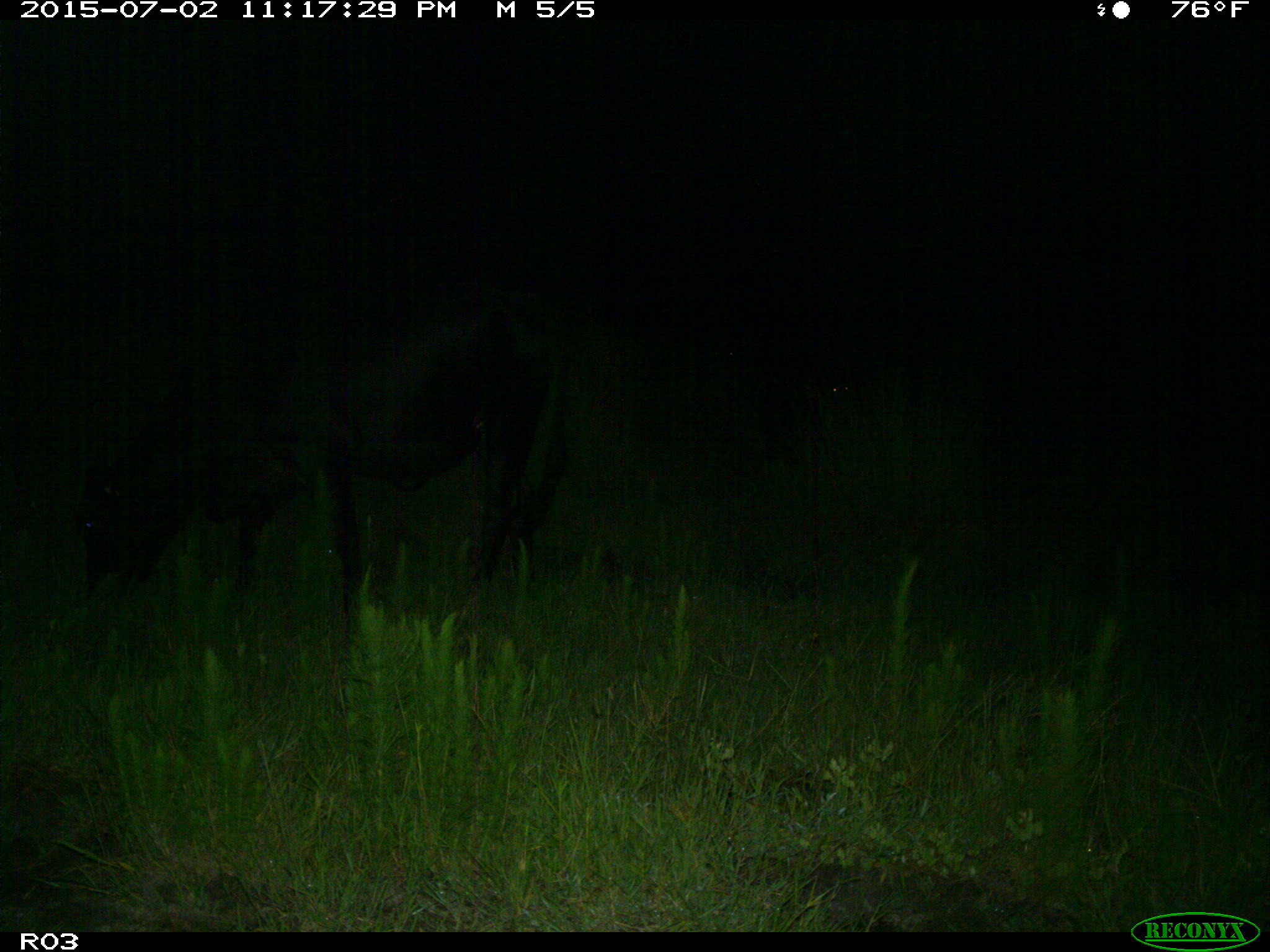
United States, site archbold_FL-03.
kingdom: Animalia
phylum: Chordata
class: Mammalia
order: Artiodactyla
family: Bovidae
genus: Bos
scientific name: Bos taurus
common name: domestic cow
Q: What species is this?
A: Bos taurus (domestic cow).